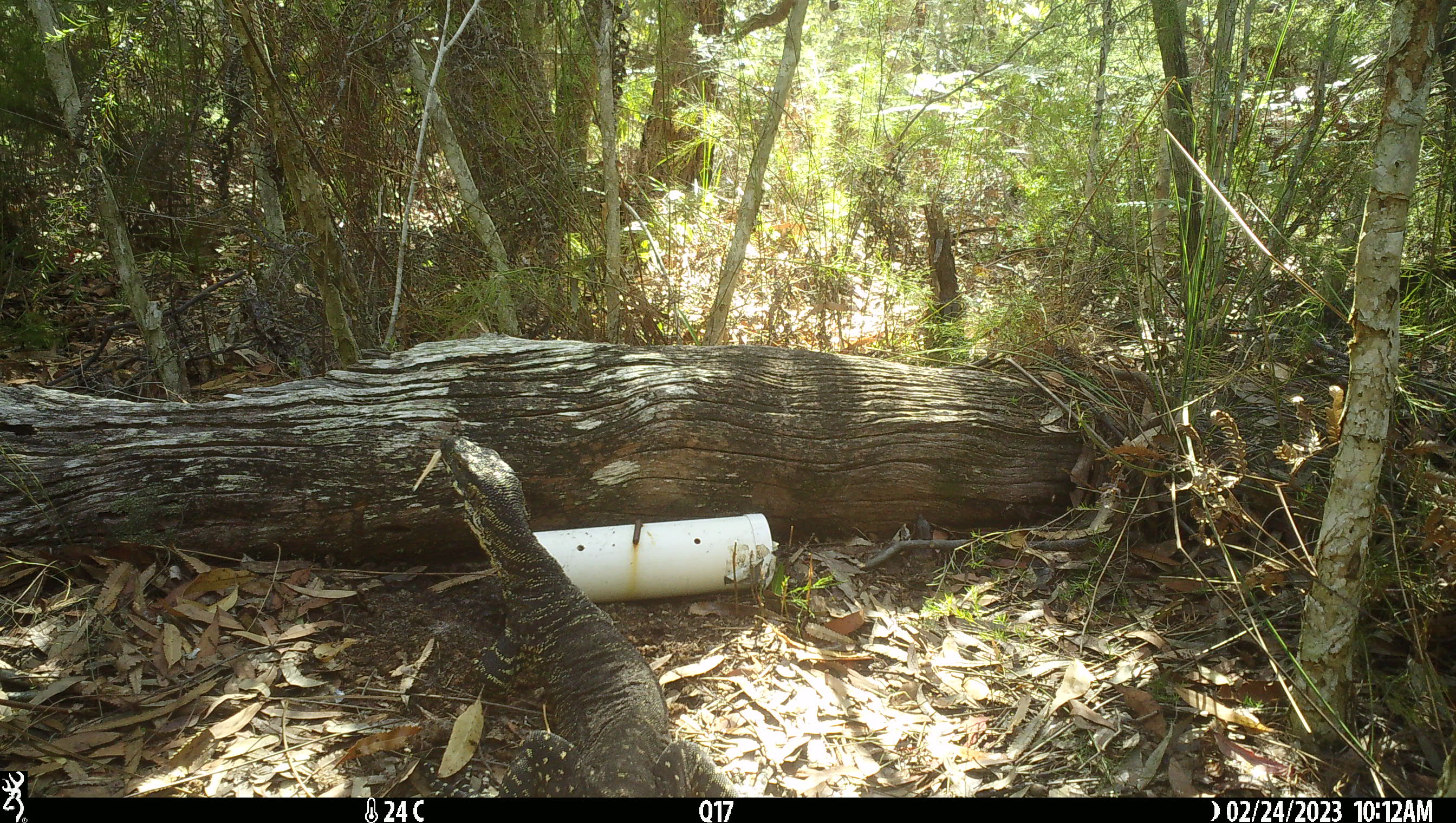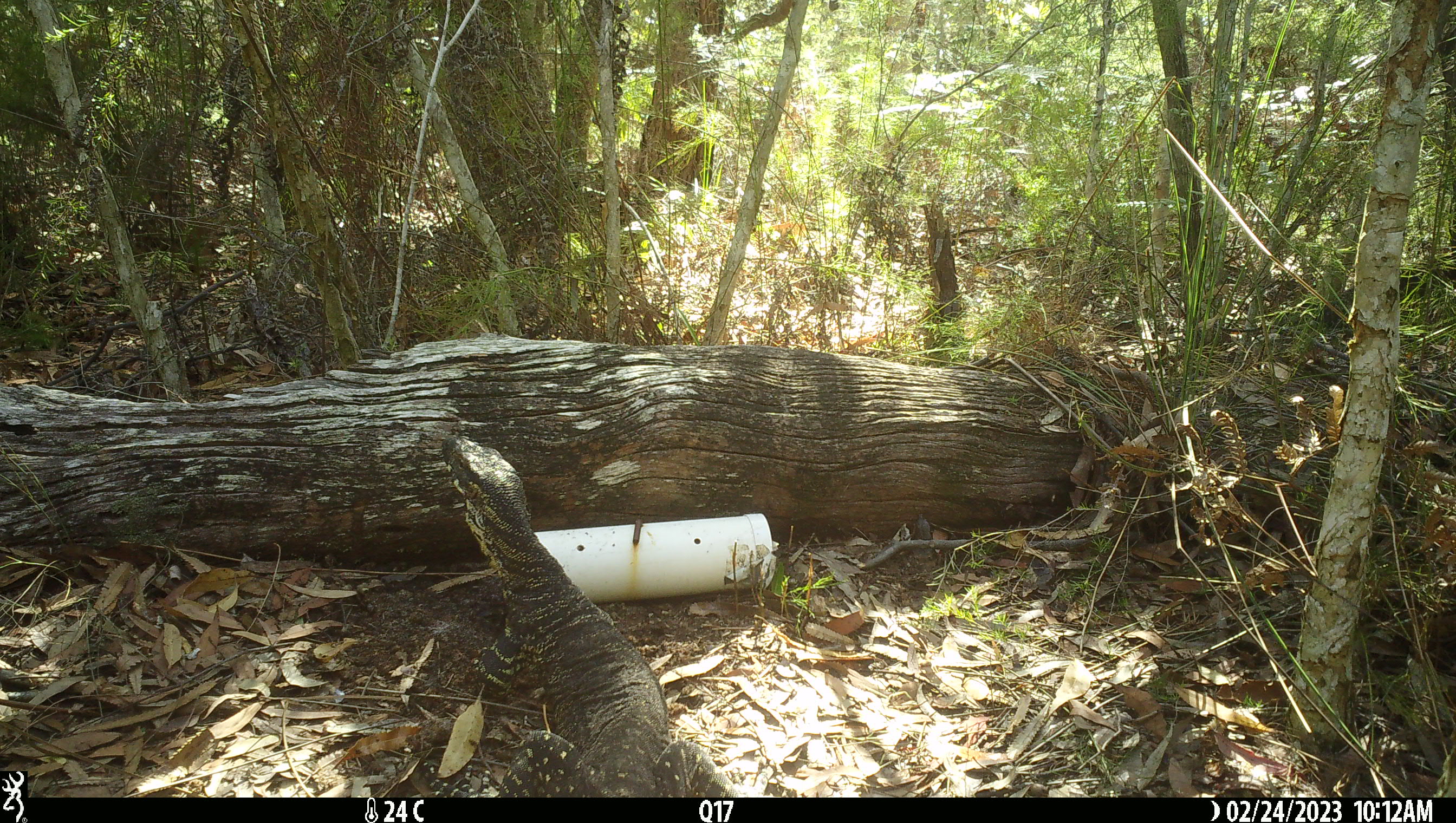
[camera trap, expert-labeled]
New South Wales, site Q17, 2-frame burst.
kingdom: Animalia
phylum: Chordata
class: Reptilia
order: Squamata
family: Varanidae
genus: Varanus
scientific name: Varanus varius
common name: lace monitor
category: goanna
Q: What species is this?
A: Goanna (lace monitor) (Varanus varius).